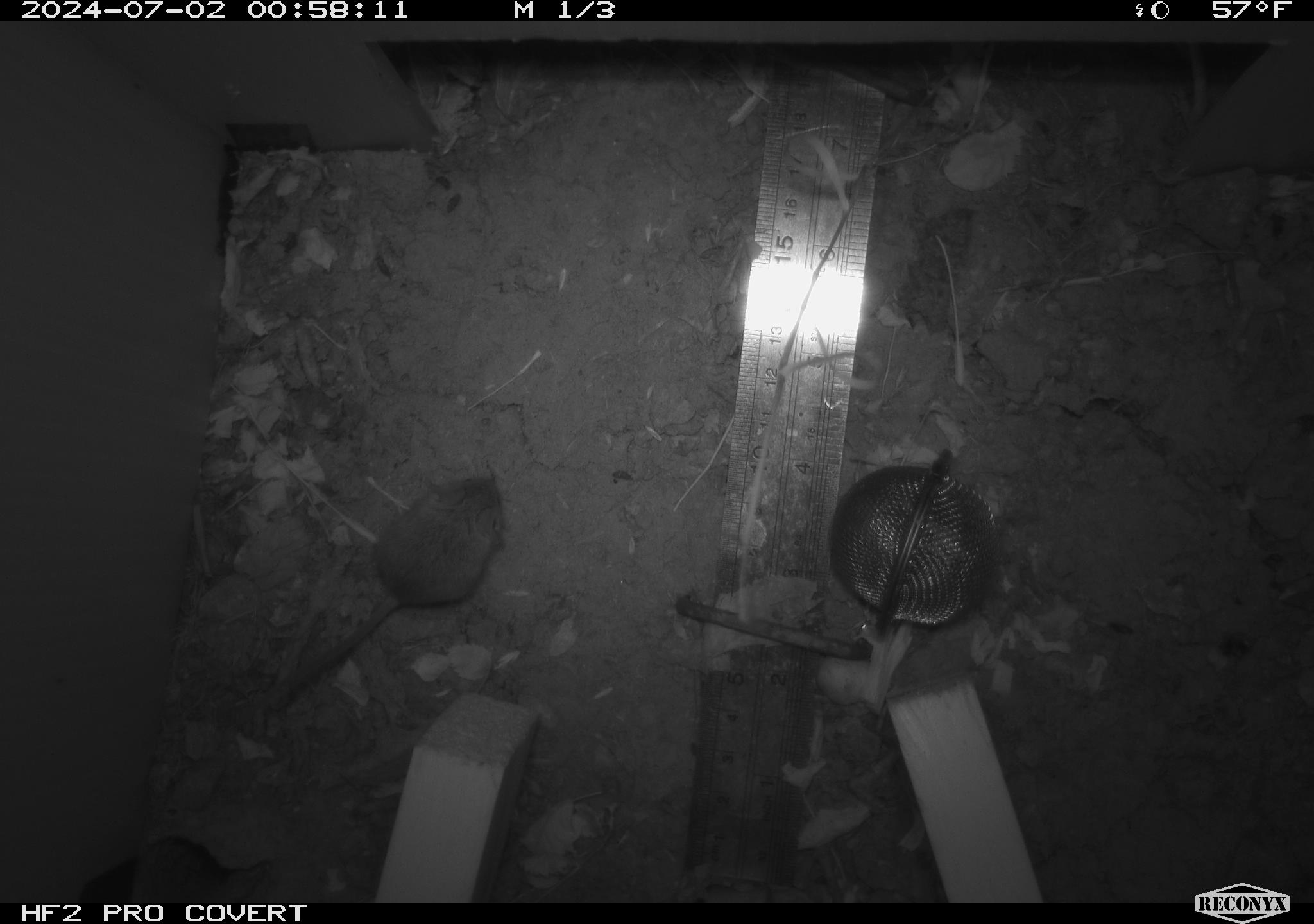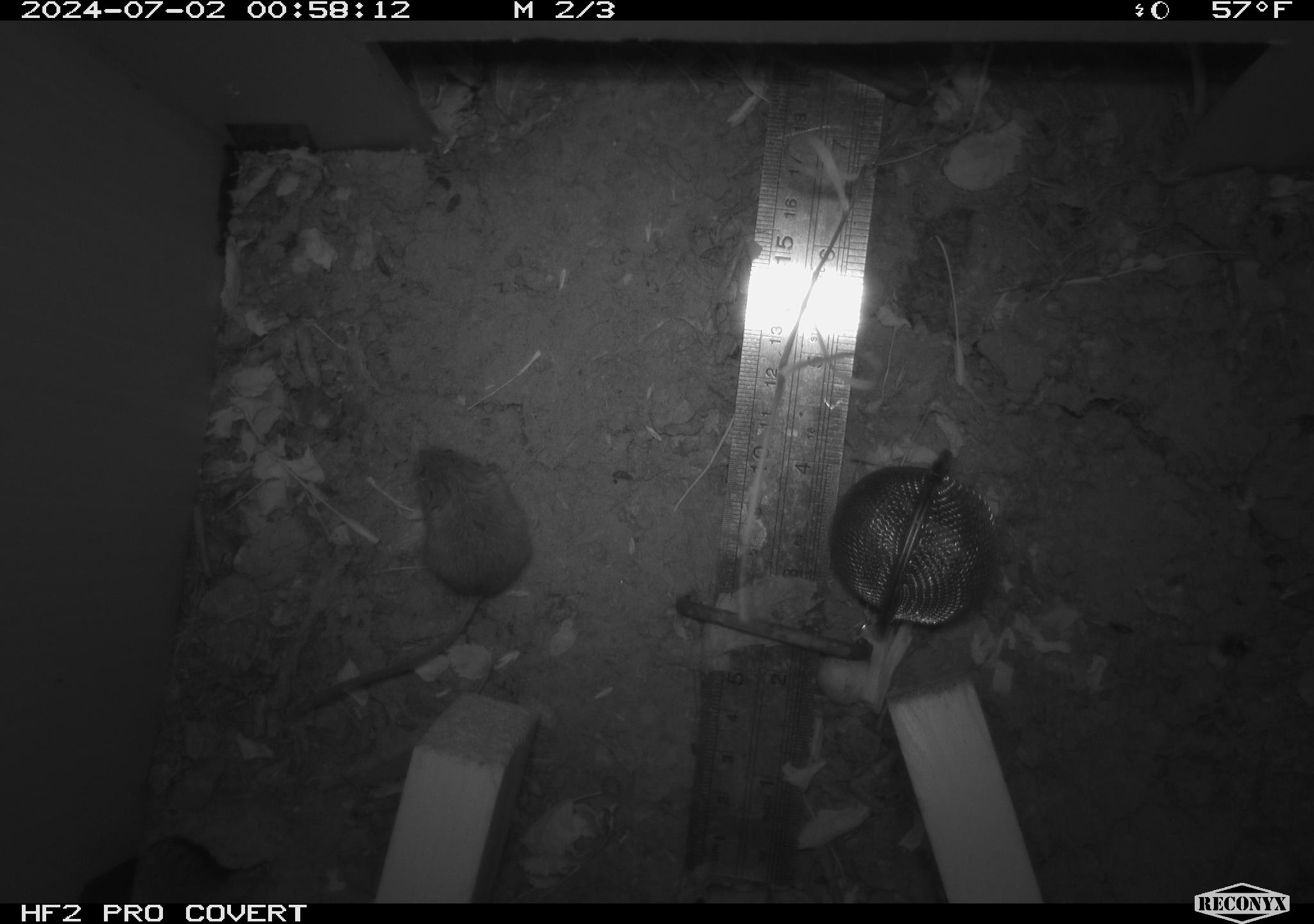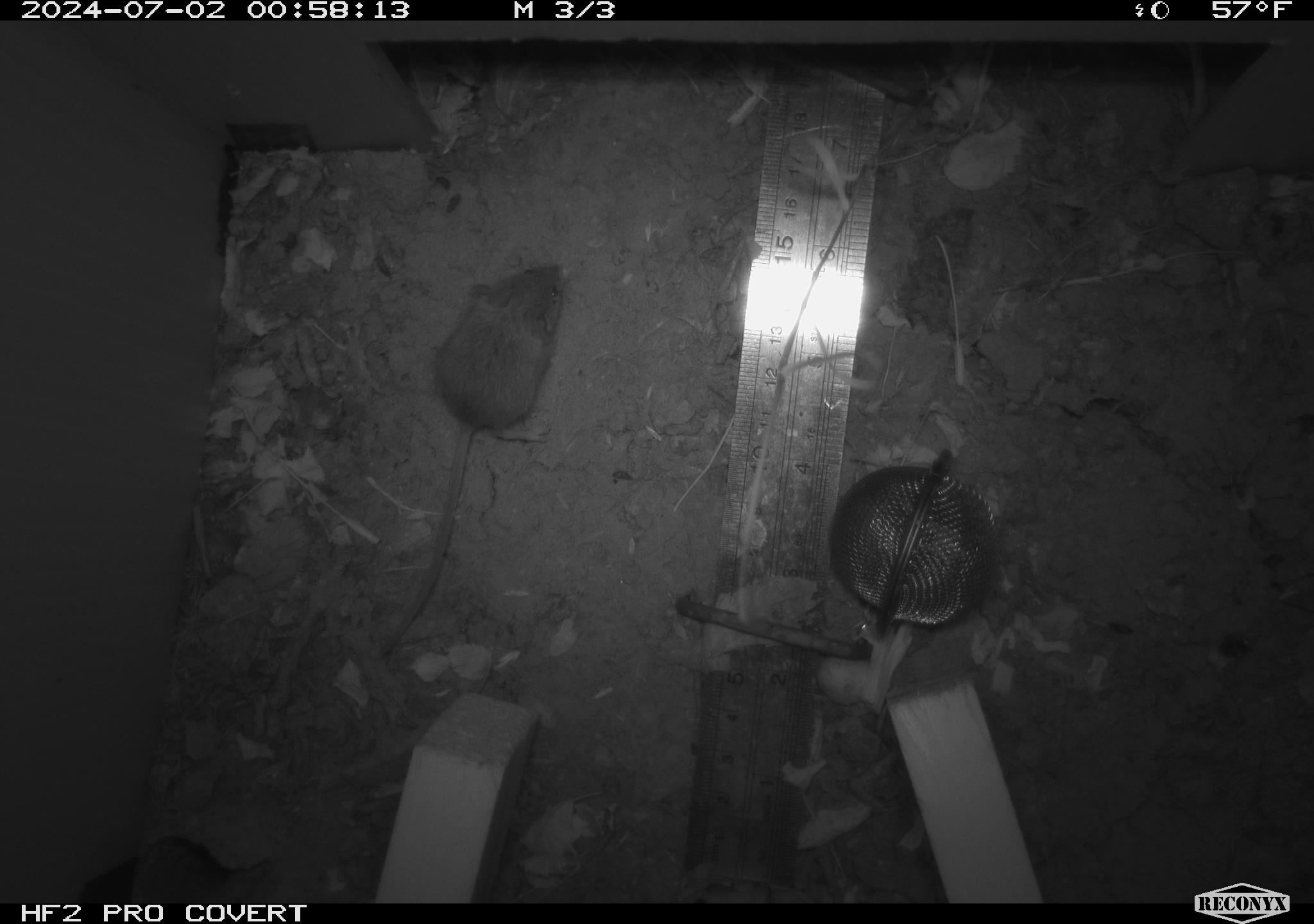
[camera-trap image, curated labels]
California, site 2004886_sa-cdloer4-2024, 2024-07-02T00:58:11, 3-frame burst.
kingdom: Animalia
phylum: Chordata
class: Mammalia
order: Rodentia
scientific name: Rodentia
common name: rodent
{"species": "rodent (Rodentia)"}